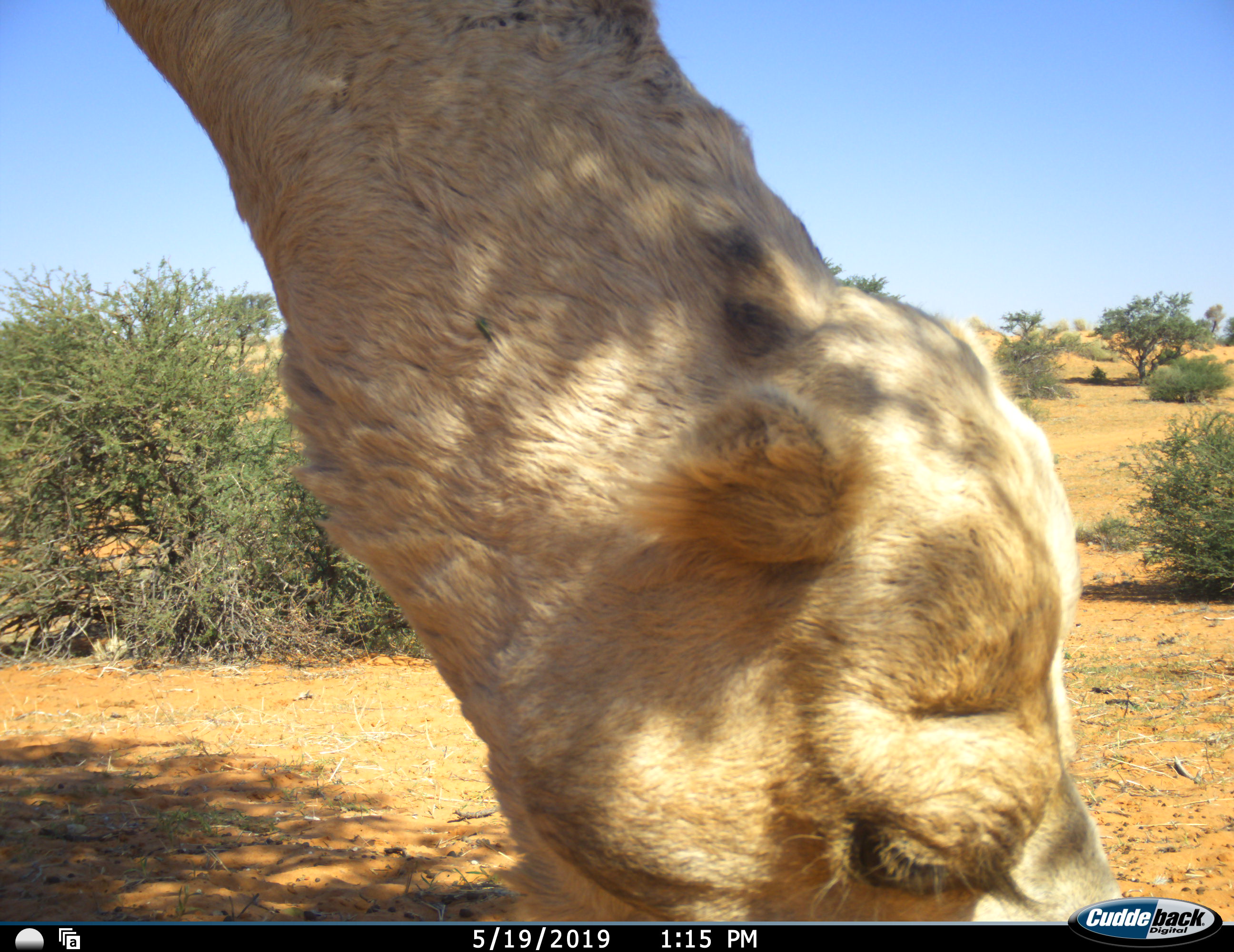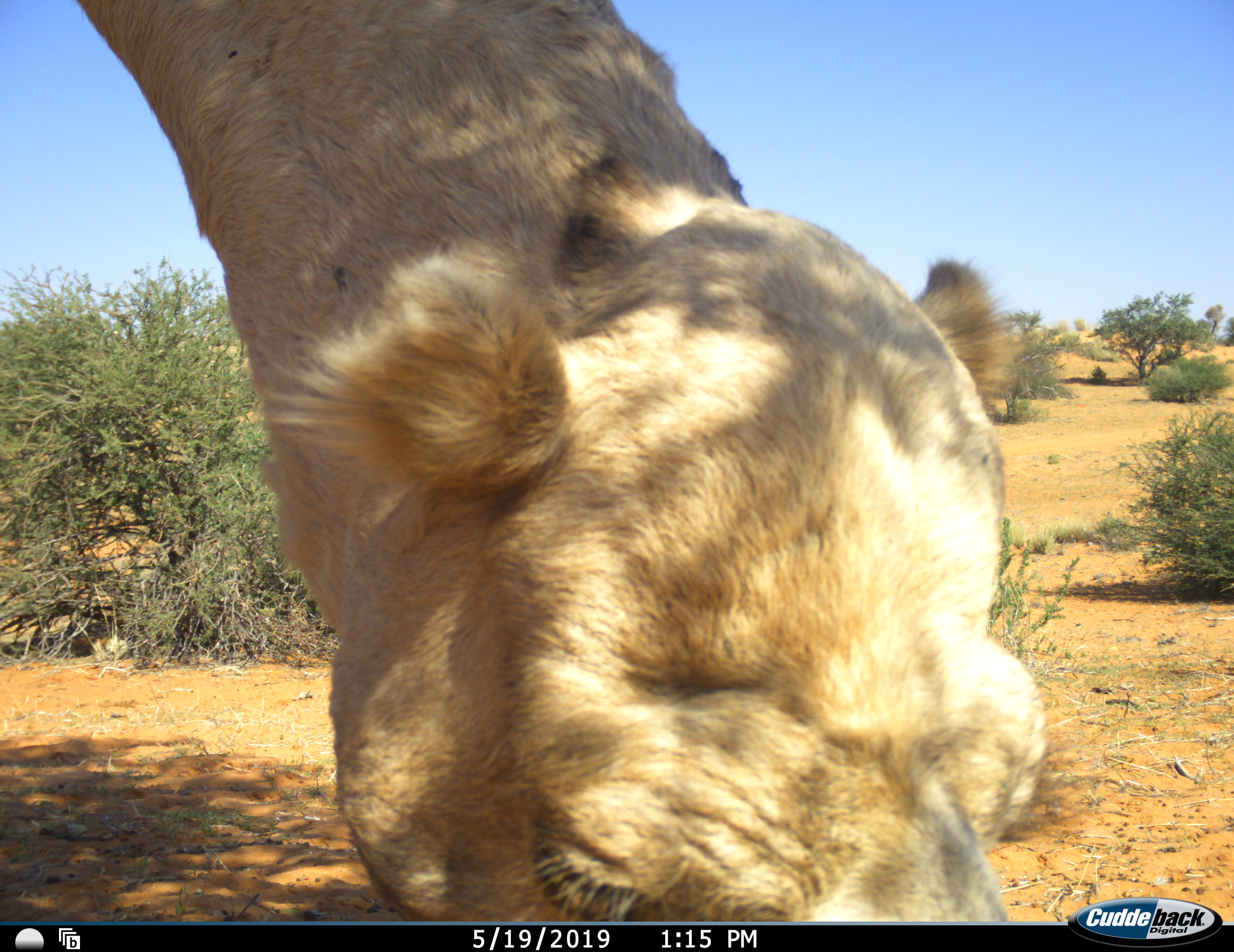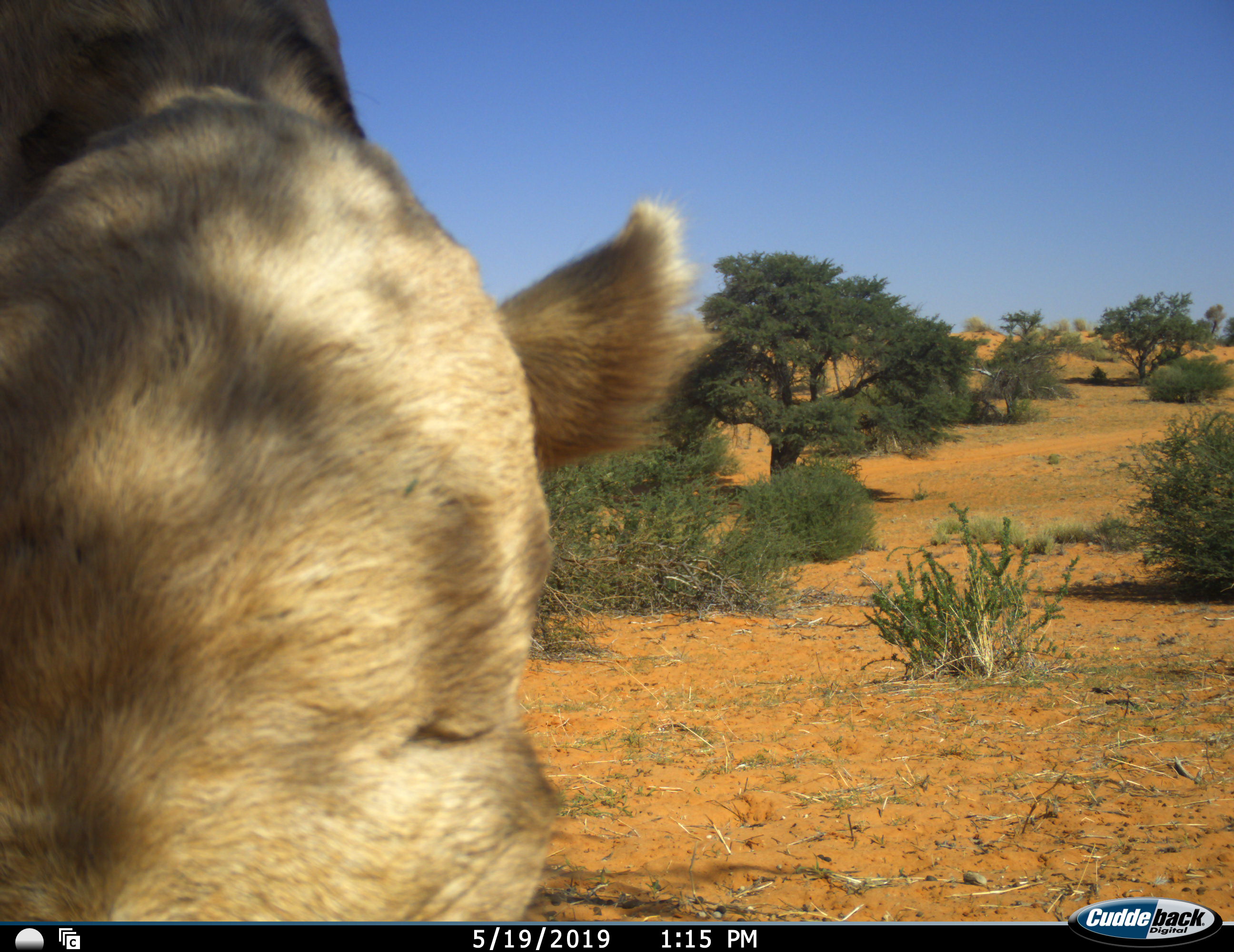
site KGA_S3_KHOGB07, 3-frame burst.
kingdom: Animalia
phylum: Chordata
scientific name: Vertebrata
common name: domestic animal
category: domesticanimal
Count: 1.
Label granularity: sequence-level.